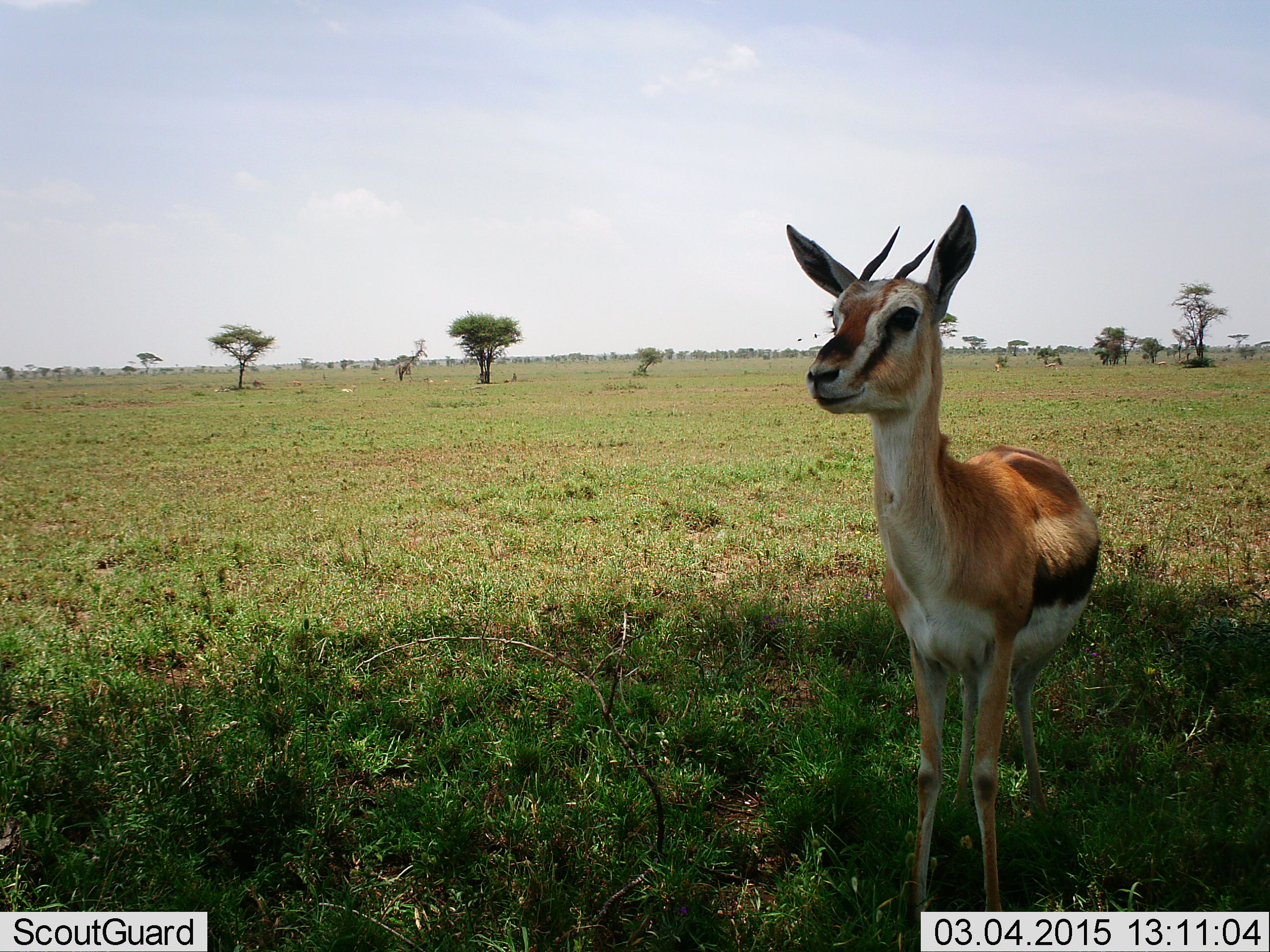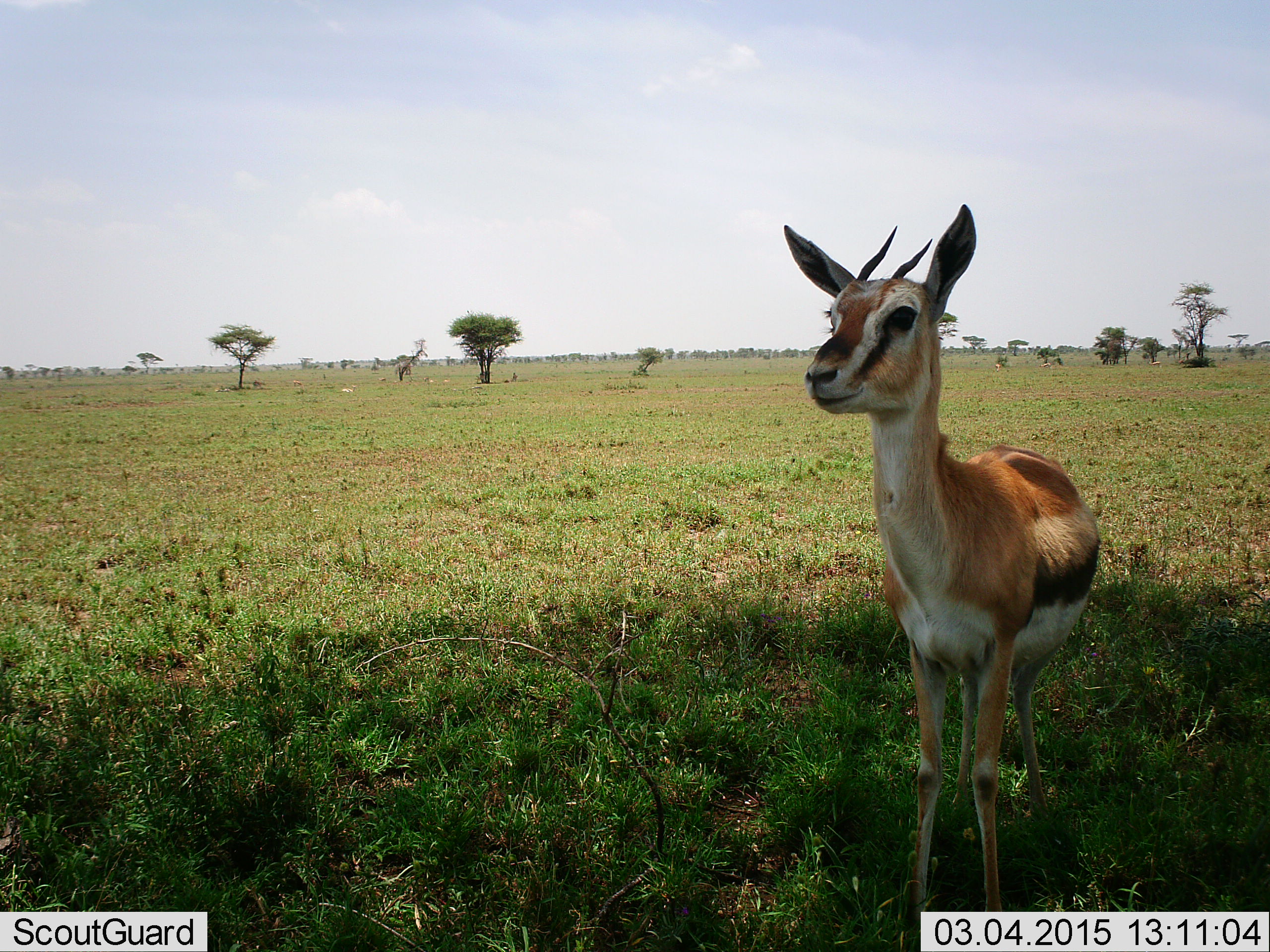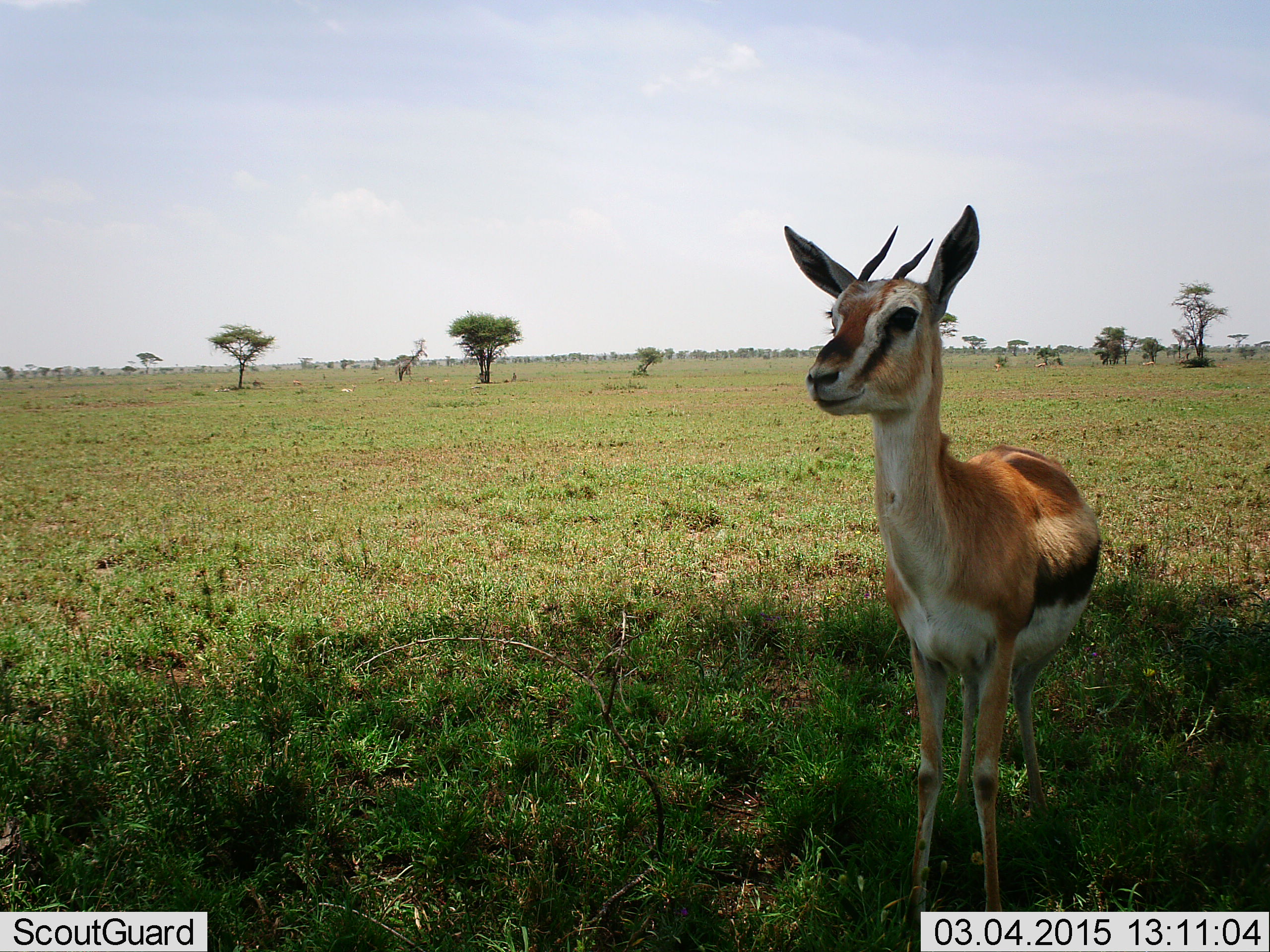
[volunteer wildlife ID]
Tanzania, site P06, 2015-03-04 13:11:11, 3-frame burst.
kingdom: Animalia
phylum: Chordata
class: Mammalia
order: Artiodactyla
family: Bovidae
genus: Eudorcas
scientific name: Eudorcas thomsonii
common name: thomson's gazelle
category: gazellethomsons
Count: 1.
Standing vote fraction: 100%.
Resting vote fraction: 0%.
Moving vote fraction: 10%.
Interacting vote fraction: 0%.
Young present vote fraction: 0%.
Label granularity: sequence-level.